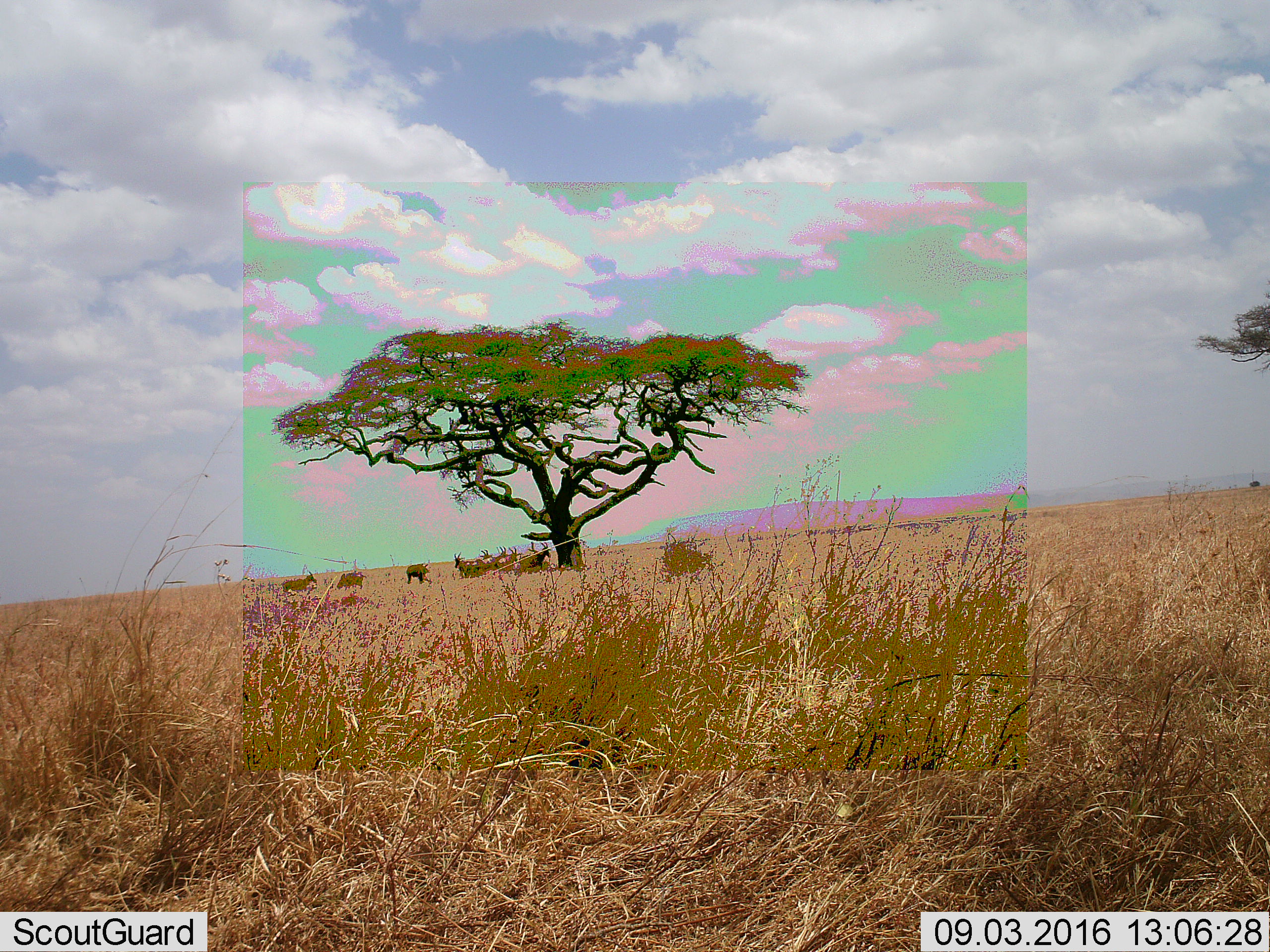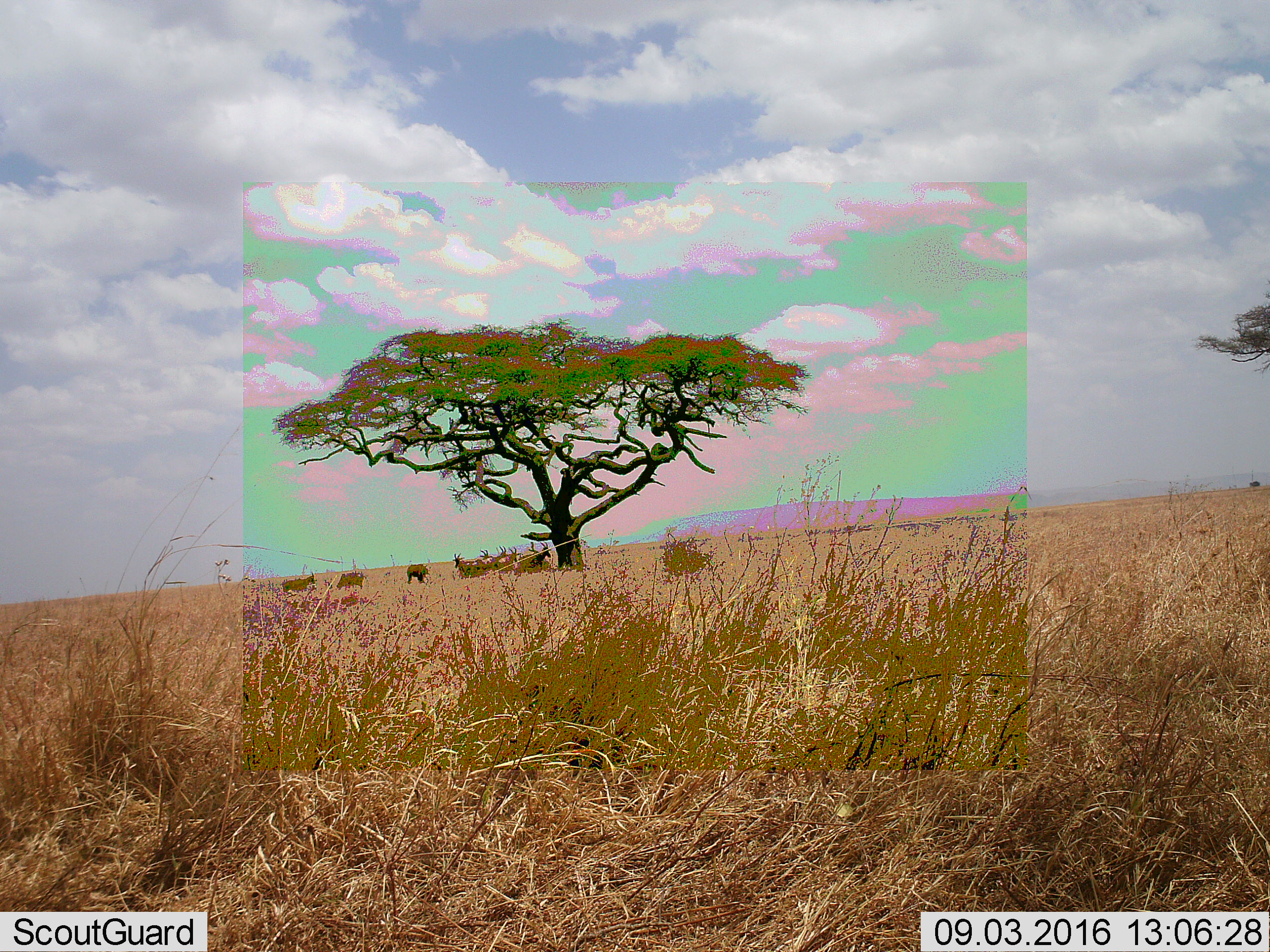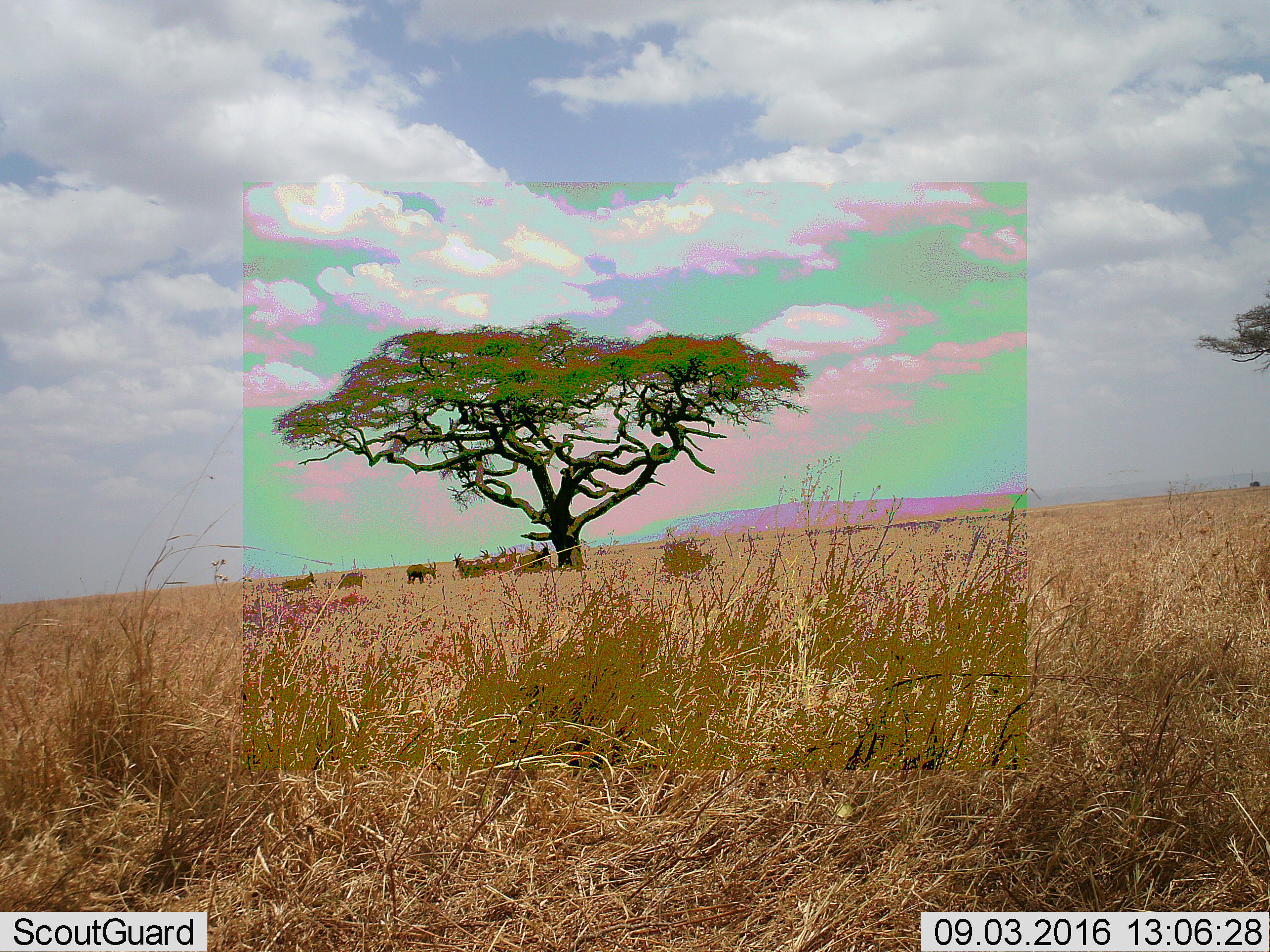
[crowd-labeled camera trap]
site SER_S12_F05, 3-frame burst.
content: unidentified animal